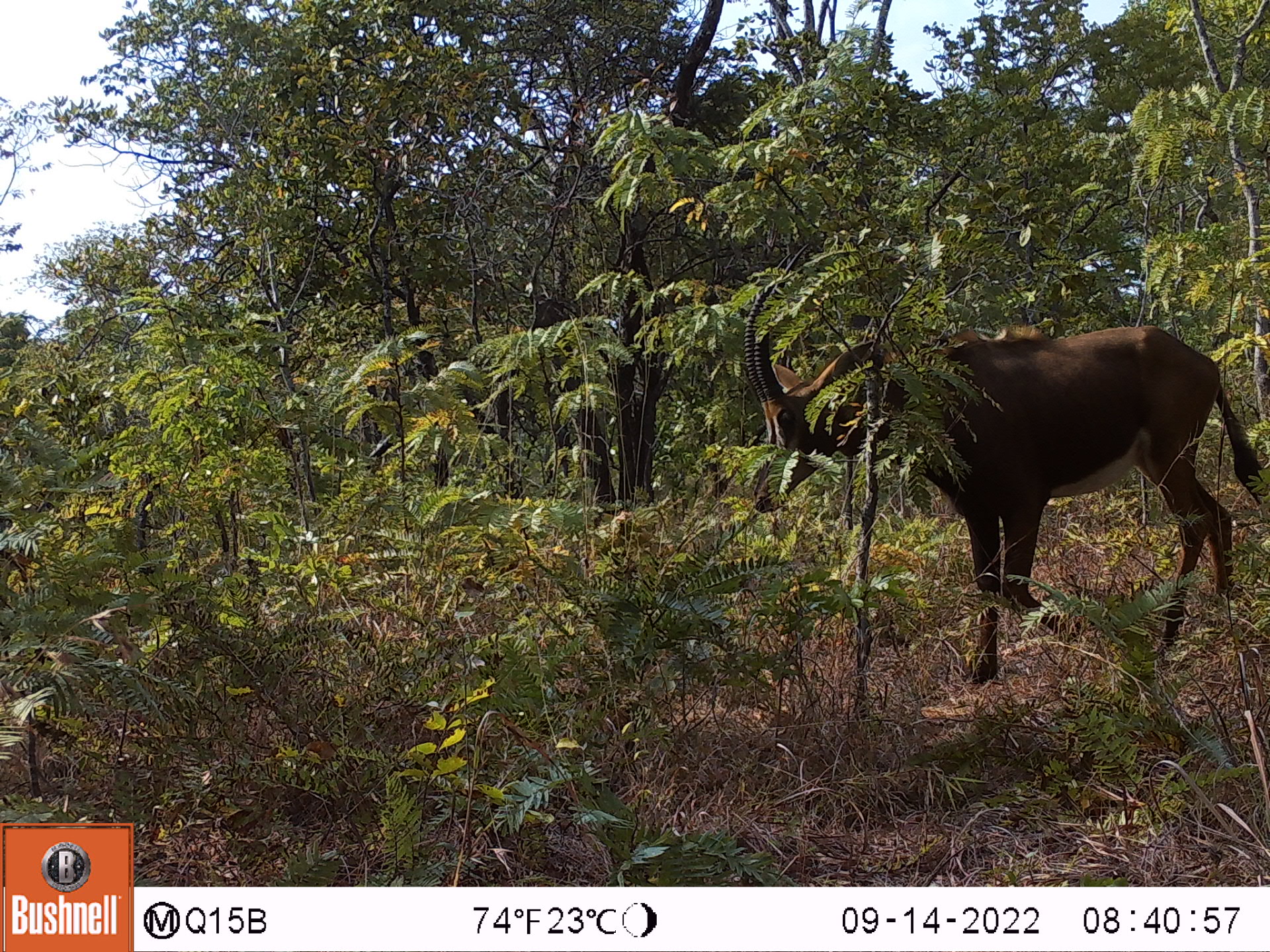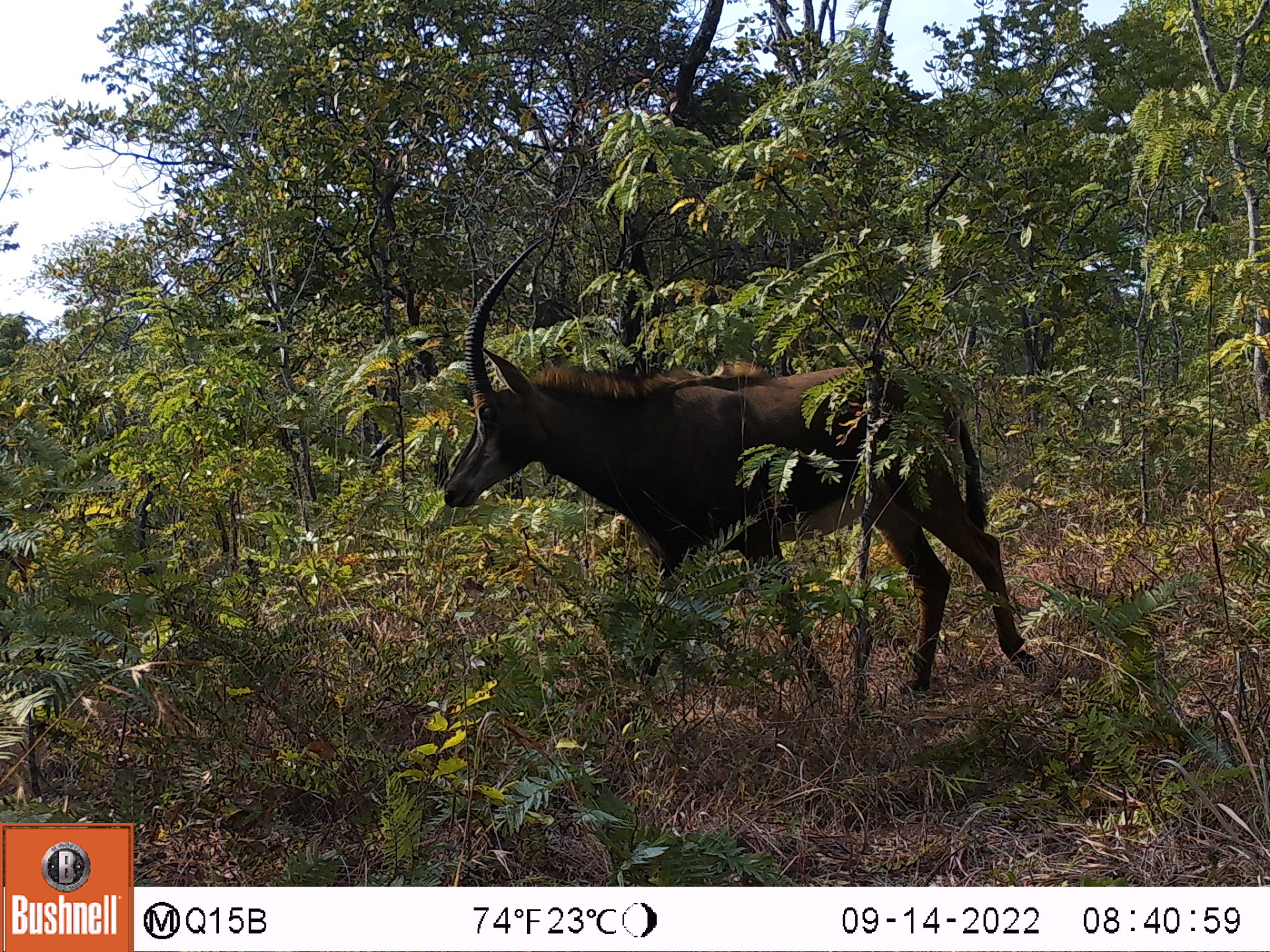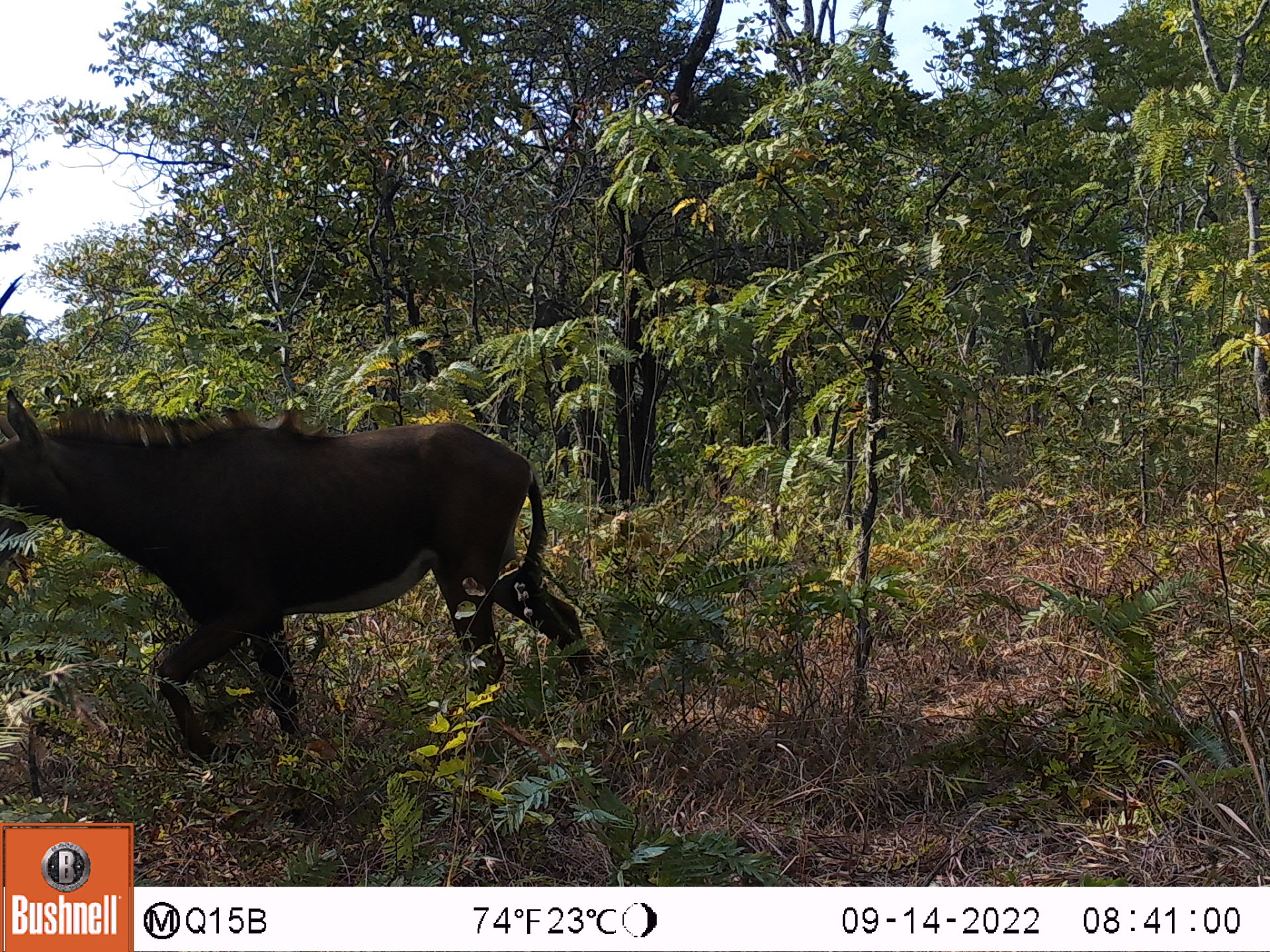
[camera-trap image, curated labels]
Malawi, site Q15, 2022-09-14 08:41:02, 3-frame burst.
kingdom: Animalia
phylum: Chordata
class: Mammalia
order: Artiodactyla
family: Bovidae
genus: Hippotragus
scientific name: Hippotragus niger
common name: sable antelope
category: sable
Sable (sable antelope) (Hippotragus niger), count 1.